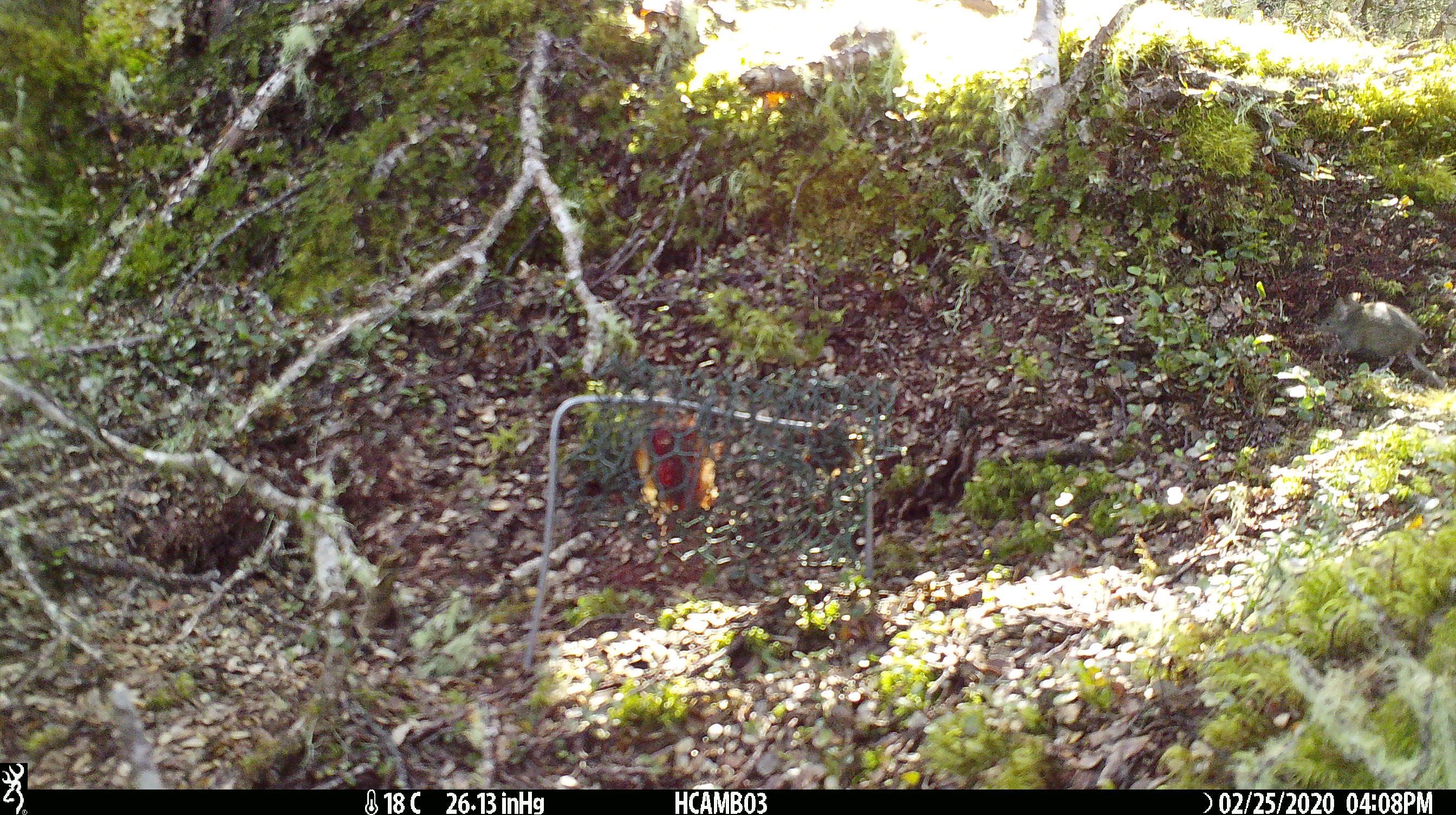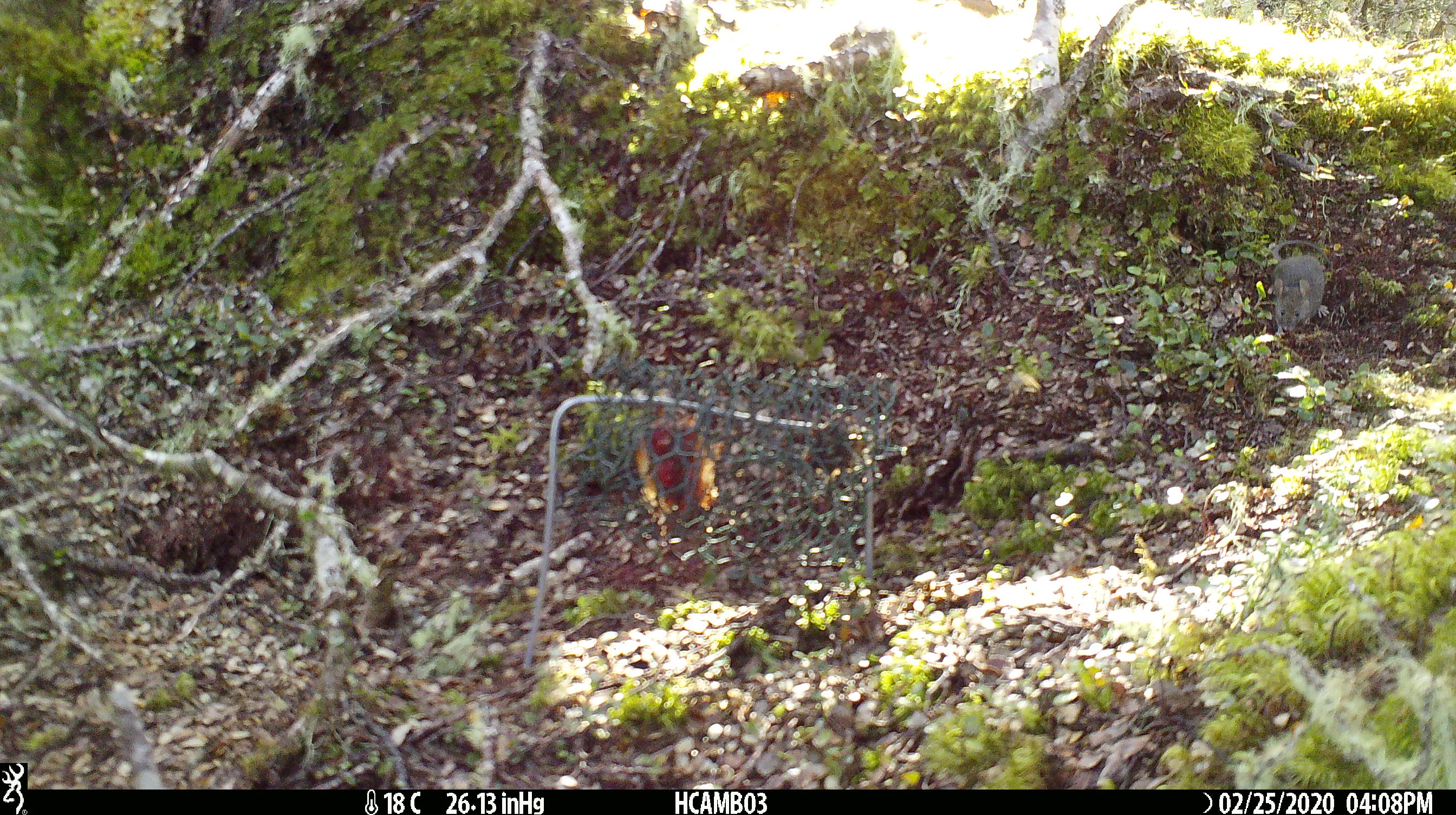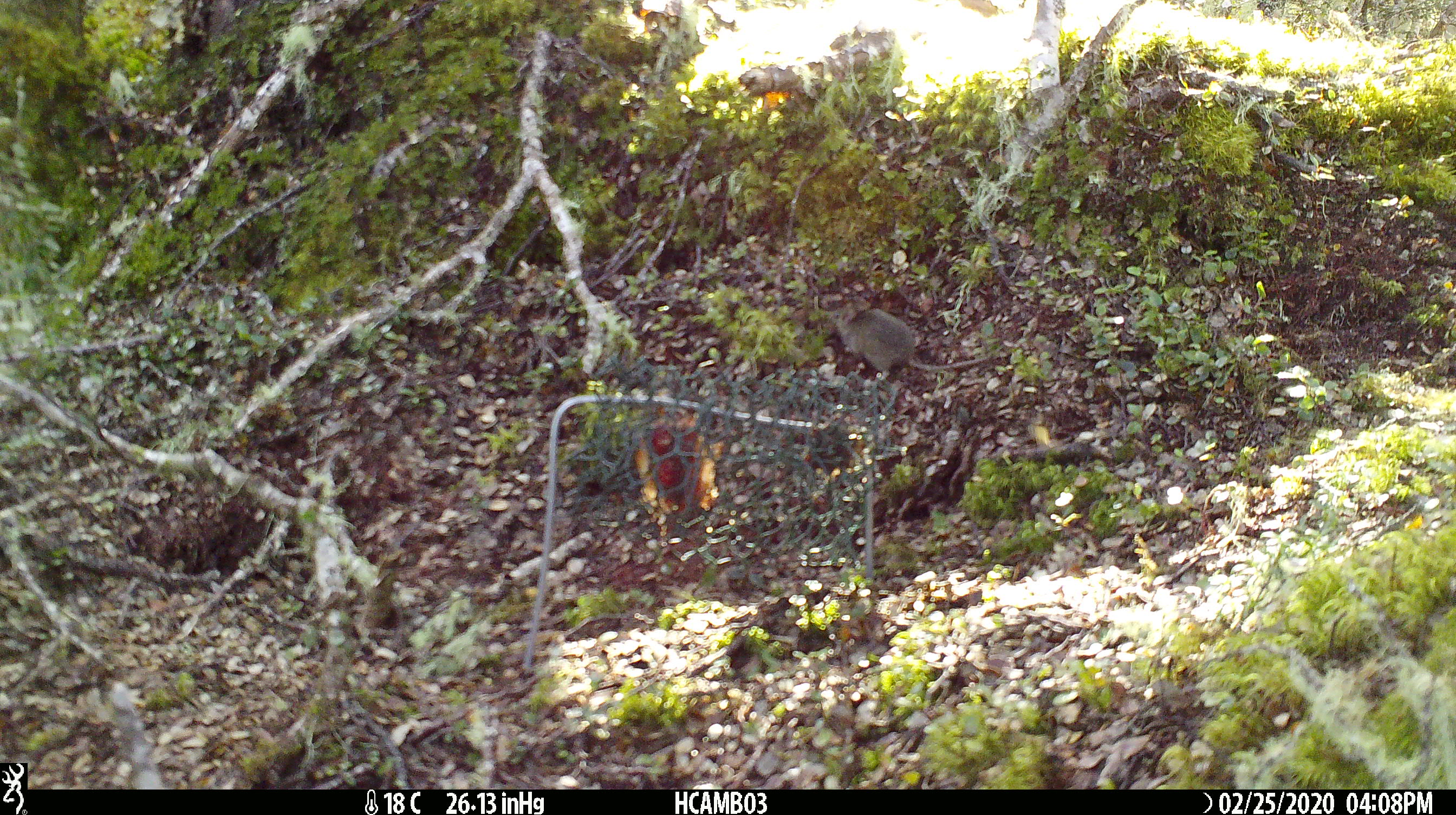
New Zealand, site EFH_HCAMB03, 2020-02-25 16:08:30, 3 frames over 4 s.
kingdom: Animalia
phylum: Chordata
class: Mammalia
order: Rodentia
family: Muridae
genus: Mus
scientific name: Mus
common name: mouse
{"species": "mouse (Mus)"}